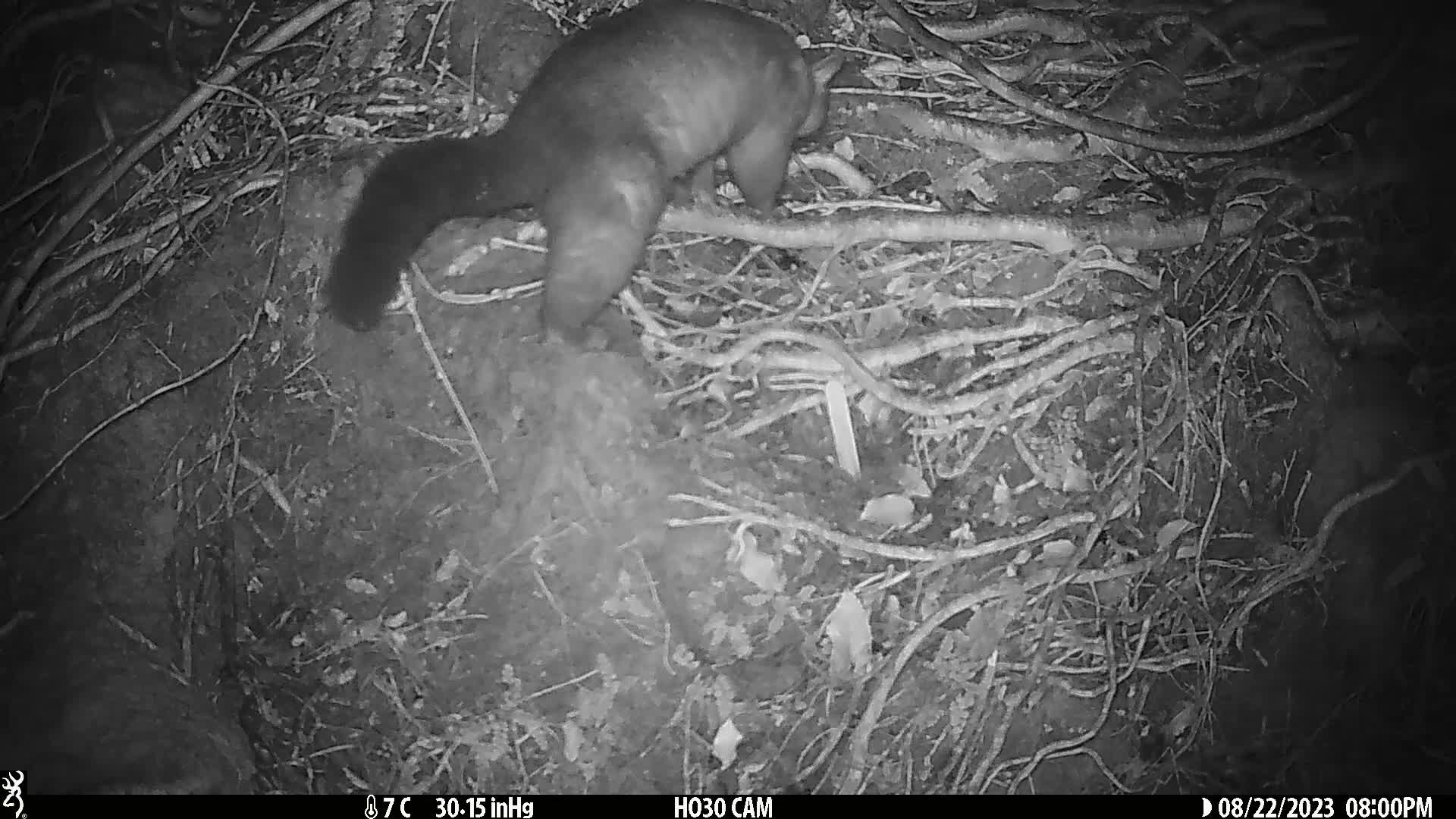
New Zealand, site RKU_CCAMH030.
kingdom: Animalia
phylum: Chordata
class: Mammalia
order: Diprotodontia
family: Phalangeridae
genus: Trichosurus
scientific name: Trichosurus vulpecula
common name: common brushtail possum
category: possum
Possum (common brushtail possum) (Trichosurus vulpecula).